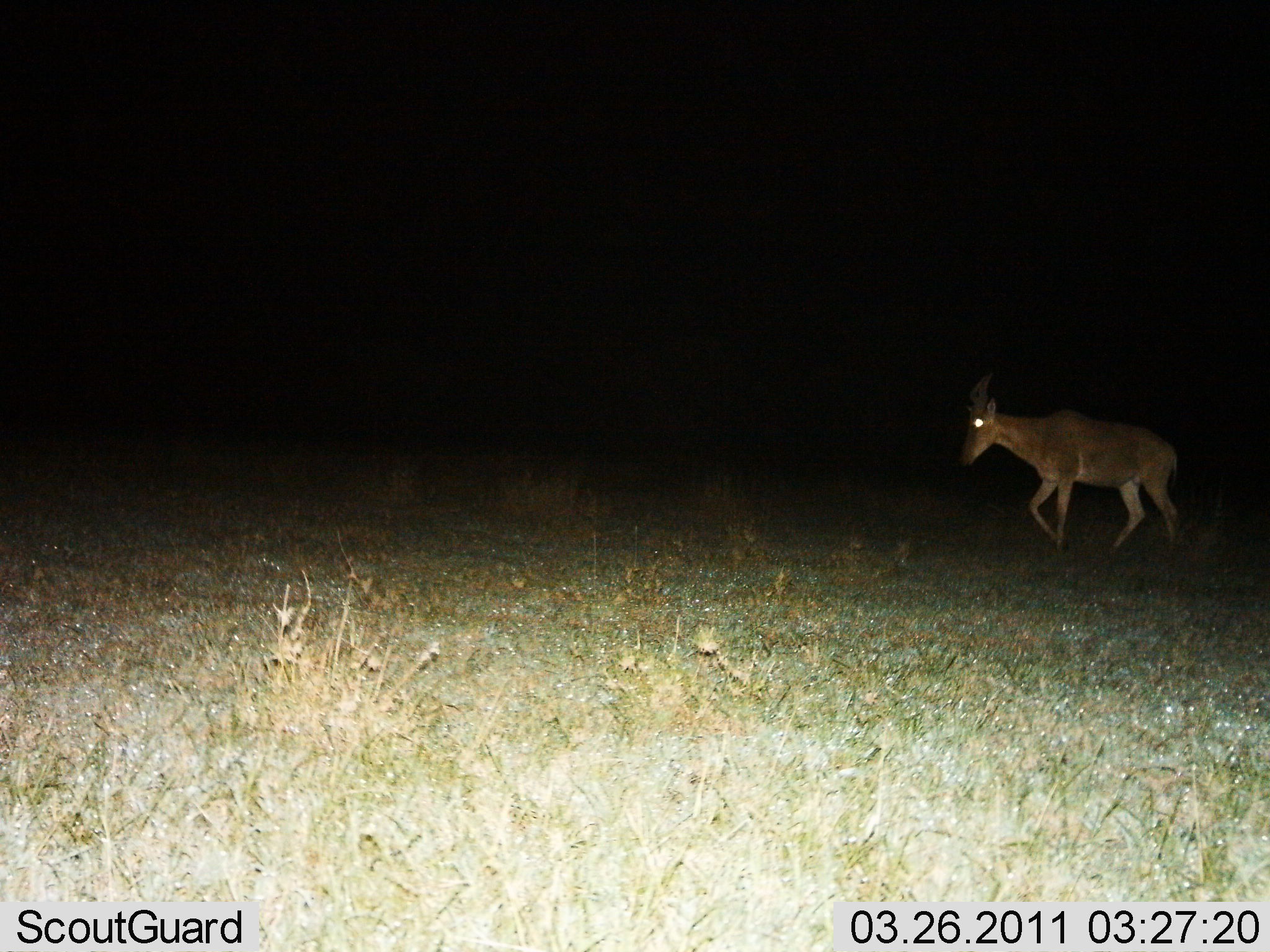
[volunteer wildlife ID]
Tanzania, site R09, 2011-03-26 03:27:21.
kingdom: Animalia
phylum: Chordata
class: Mammalia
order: Artiodactyla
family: Bovidae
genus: Alcelaphus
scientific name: Alcelaphus buselaphus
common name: hartebeest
Hartebeest (Alcelaphus buselaphus), count 1. Behavior (volunteer vote fractions): standing 0%, resting 0%, moving 100%, interacting 0%. Young present (vote fraction): 0%. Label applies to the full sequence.